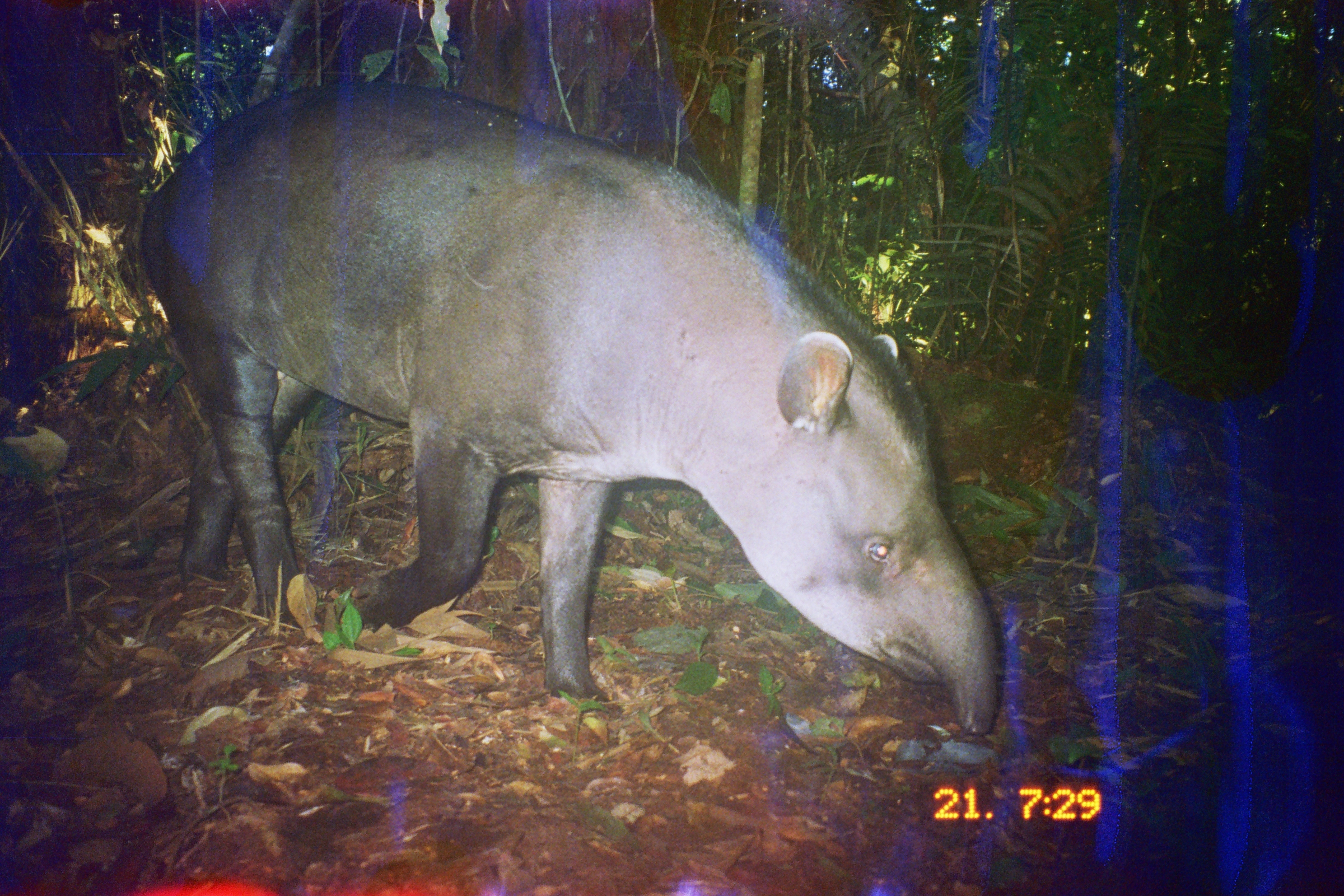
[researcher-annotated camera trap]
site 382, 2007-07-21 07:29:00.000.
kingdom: Animalia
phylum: Chordata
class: Mammalia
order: Perissodactyla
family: Tapiridae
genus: Tapirus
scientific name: Tapirus terrestris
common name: south american tapir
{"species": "Tapirus terrestris (south american tapir)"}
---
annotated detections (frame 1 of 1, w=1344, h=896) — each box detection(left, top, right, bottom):
tapirus terrestris: detection(133, 76, 998, 737)